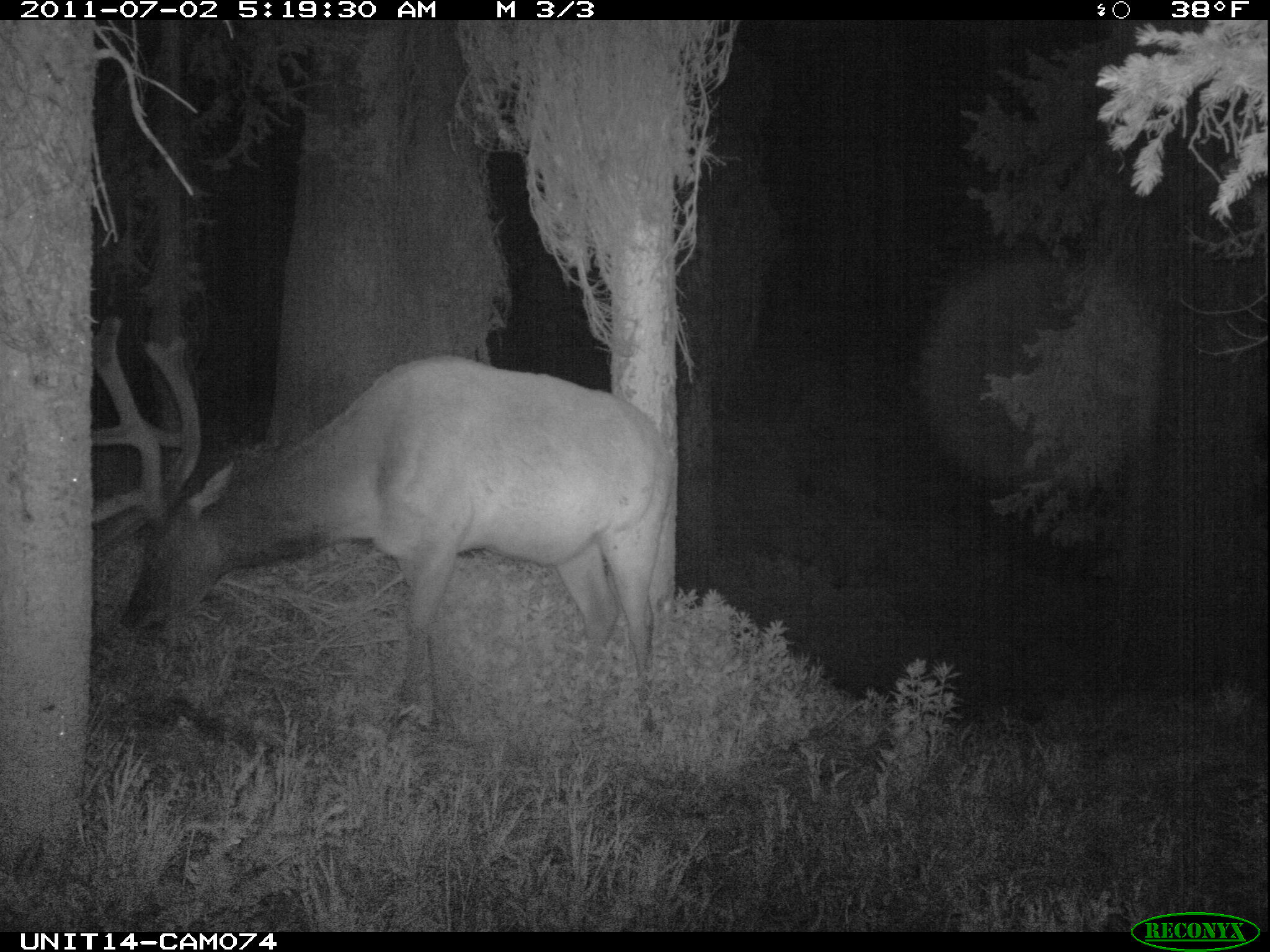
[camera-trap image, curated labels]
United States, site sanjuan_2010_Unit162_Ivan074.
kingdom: Animalia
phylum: Chordata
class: Mammalia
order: Artiodactyla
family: Cervidae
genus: Cervus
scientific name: Cervus elaphus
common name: red deer